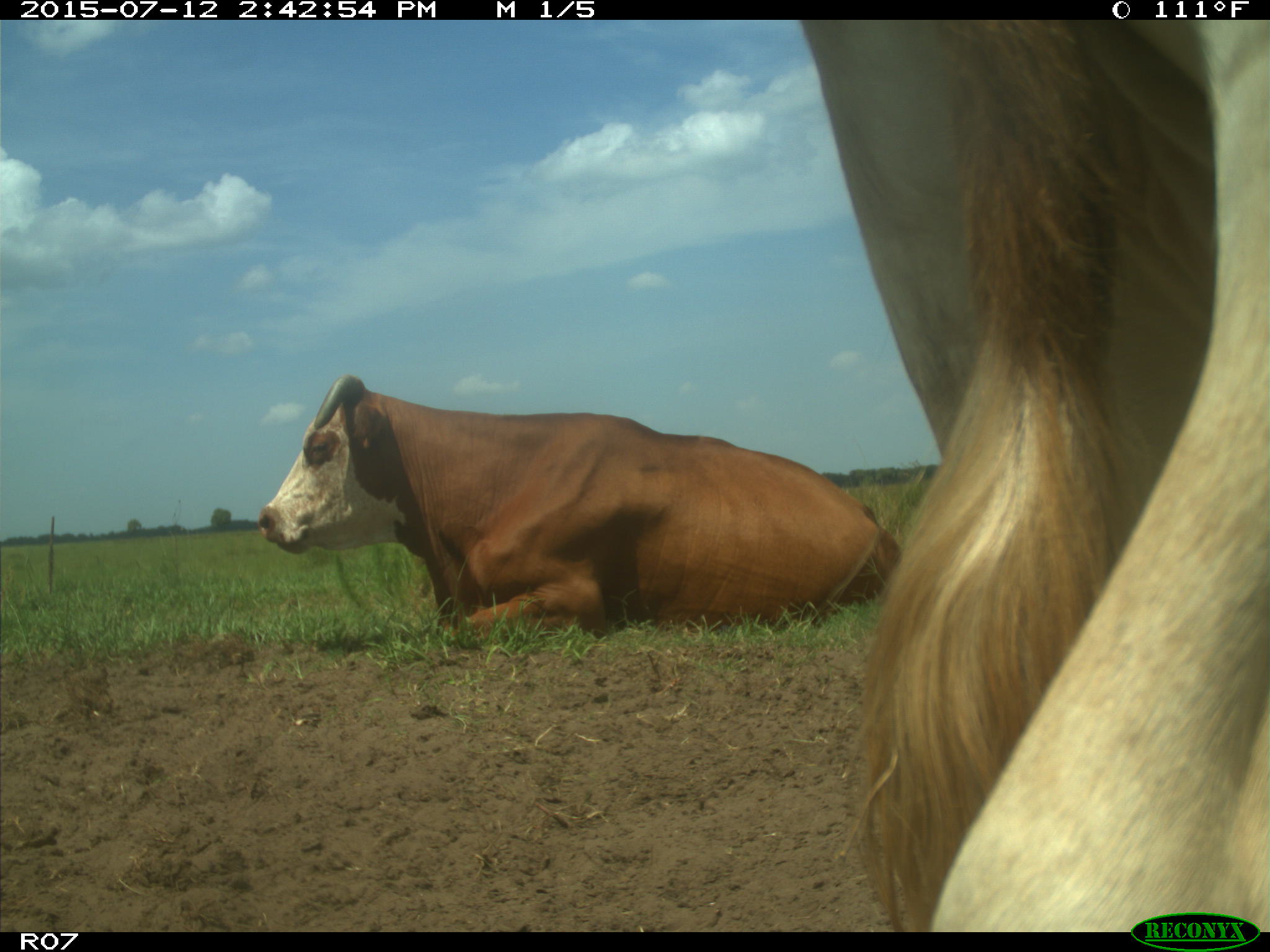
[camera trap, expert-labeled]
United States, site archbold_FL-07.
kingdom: Animalia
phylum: Chordata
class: Mammalia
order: Artiodactyla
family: Bovidae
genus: Bos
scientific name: Bos taurus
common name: domestic cow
Bos taurus (domestic cow).